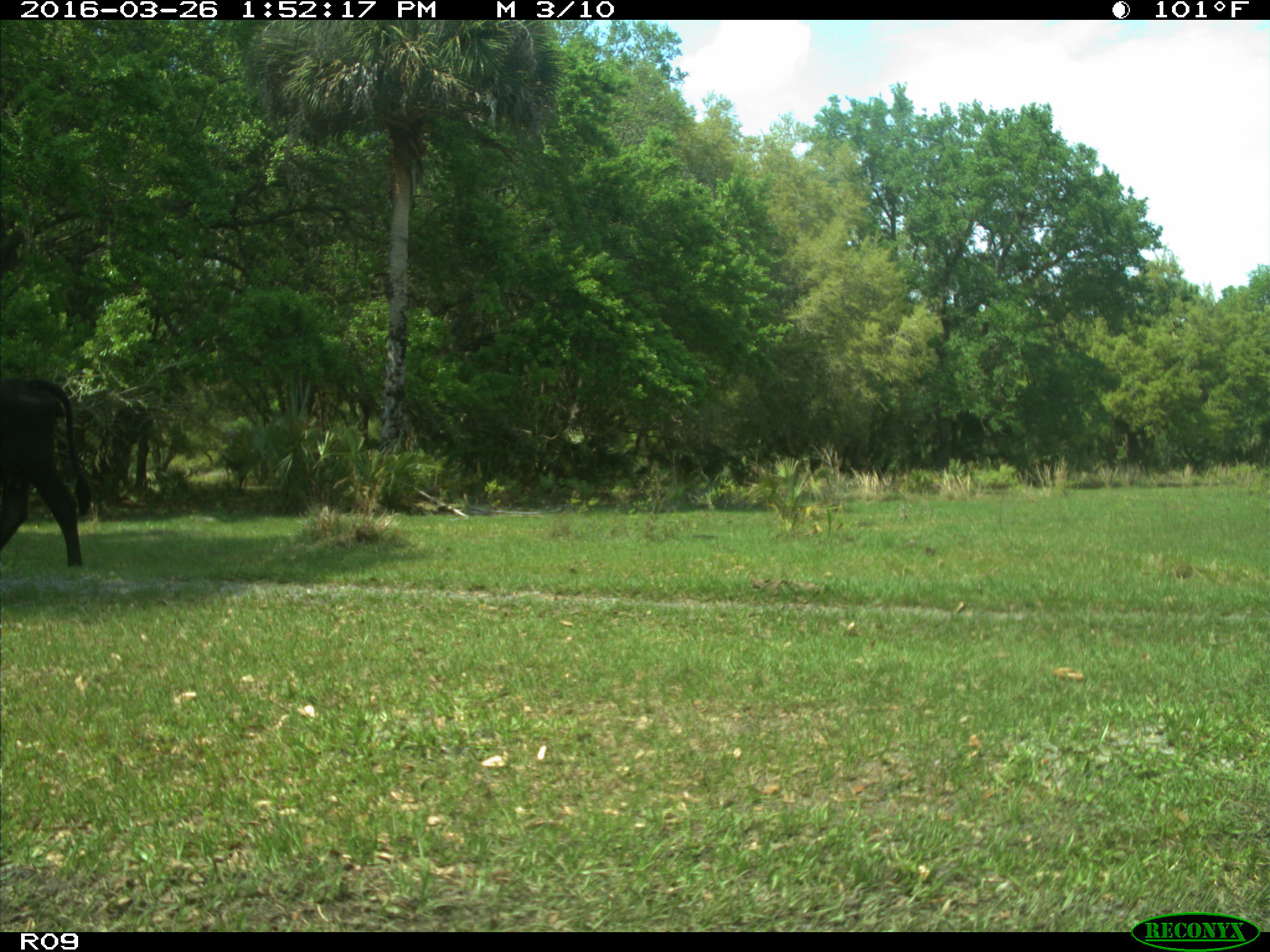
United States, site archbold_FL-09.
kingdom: Animalia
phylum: Chordata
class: Mammalia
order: Artiodactyla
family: Bovidae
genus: Bos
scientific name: Bos taurus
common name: domestic cow